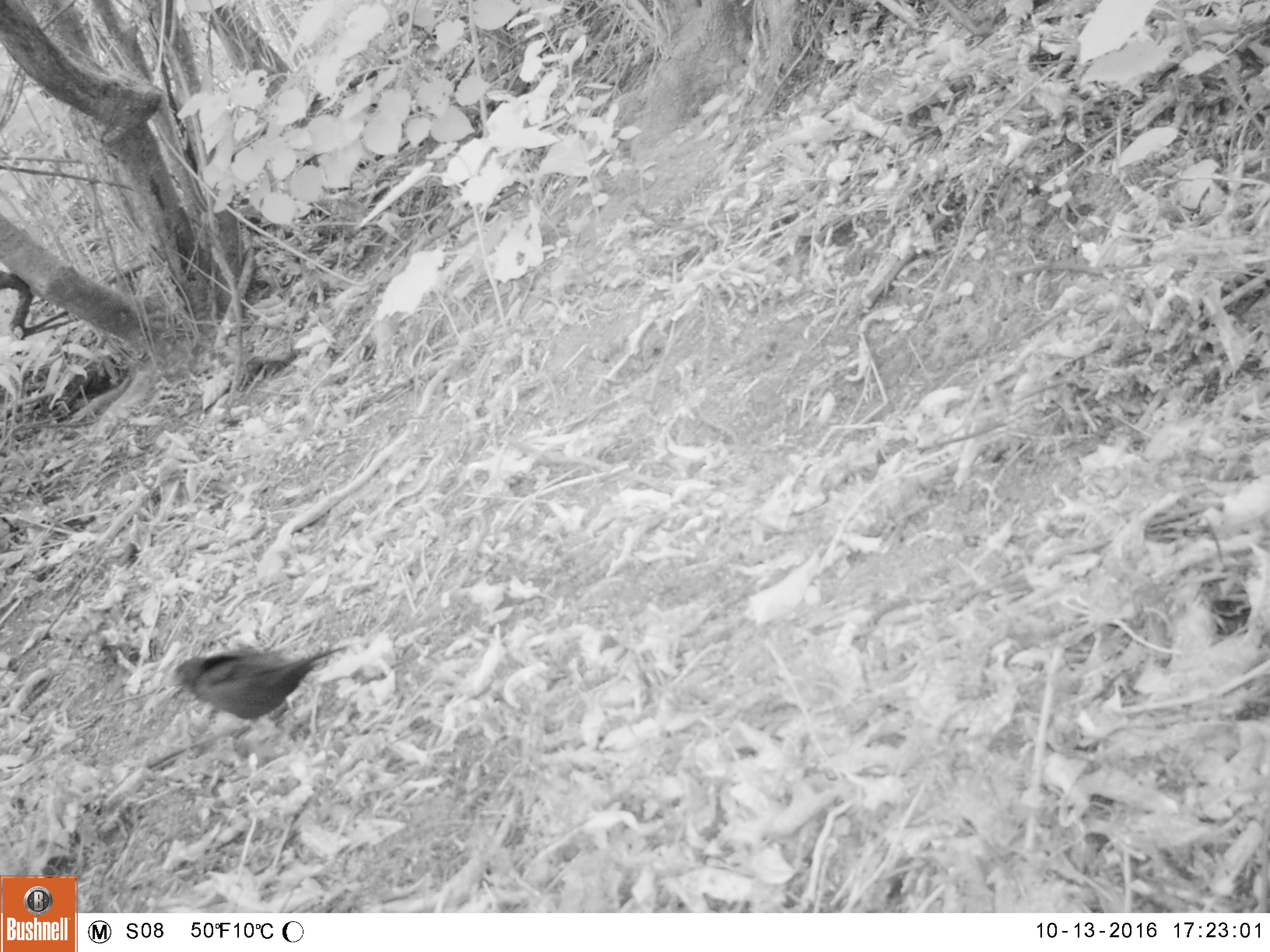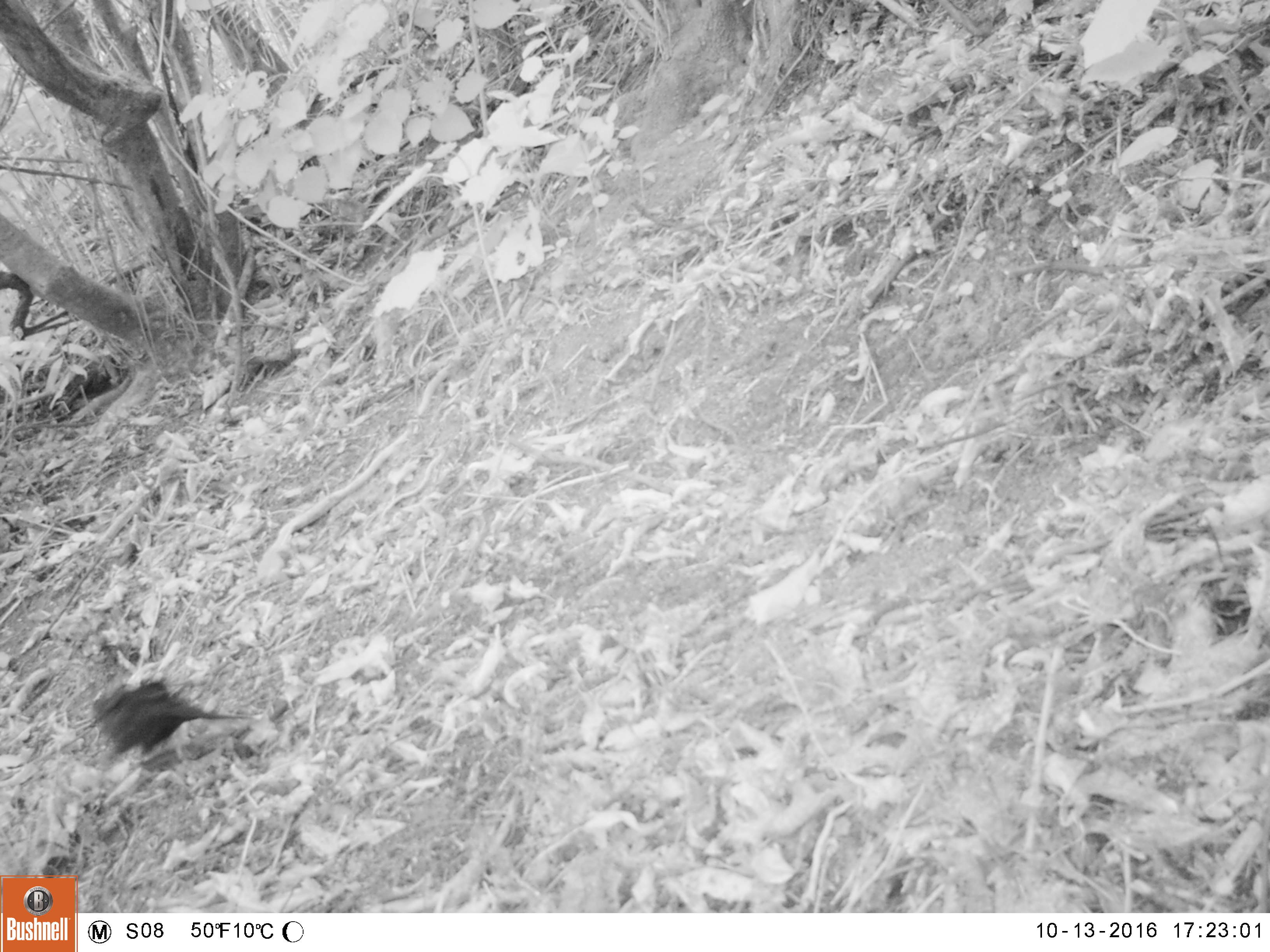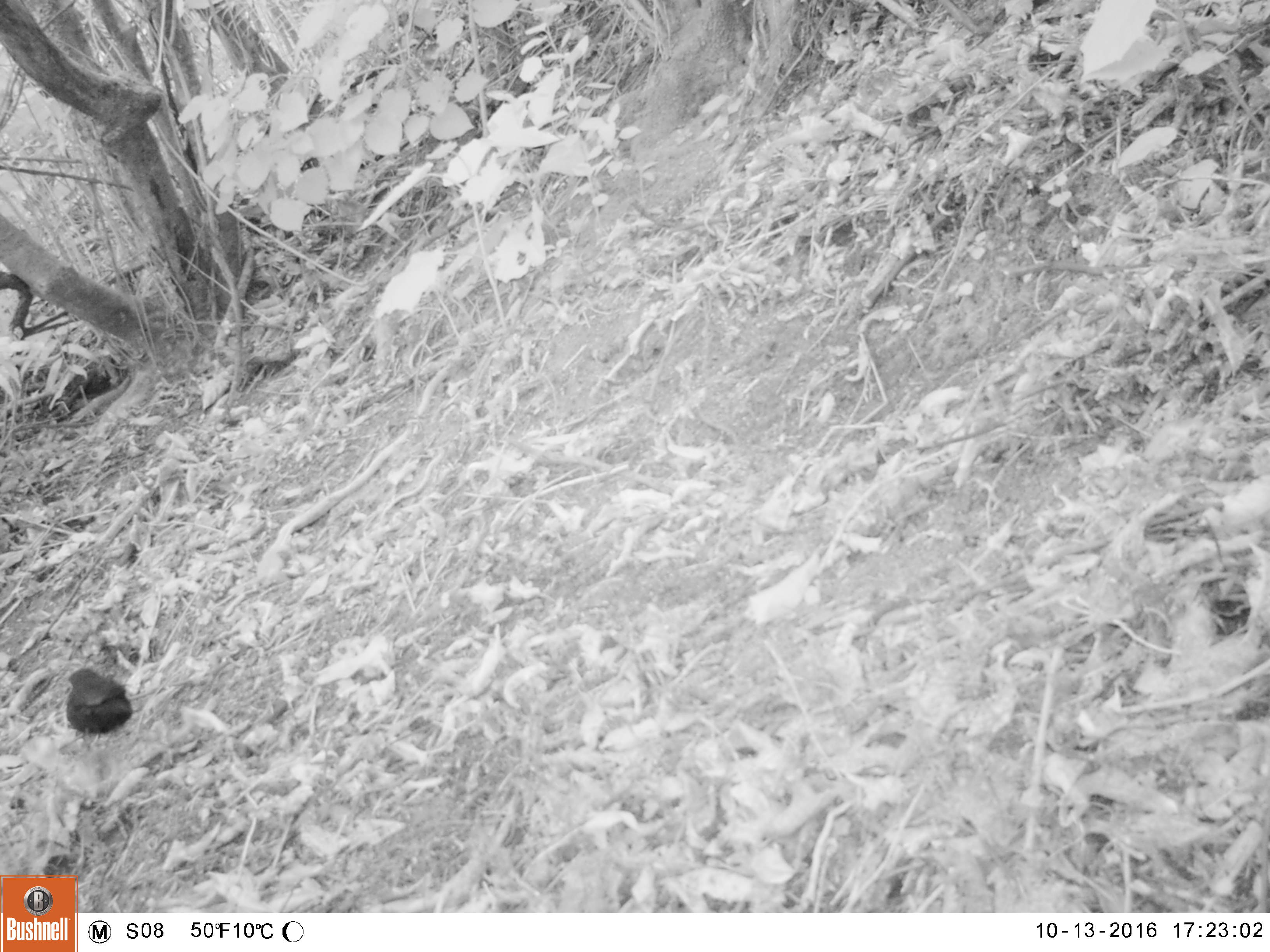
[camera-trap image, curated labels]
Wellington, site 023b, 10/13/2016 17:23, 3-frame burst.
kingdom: Animalia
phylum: Chordata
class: Aves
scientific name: Aves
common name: bird